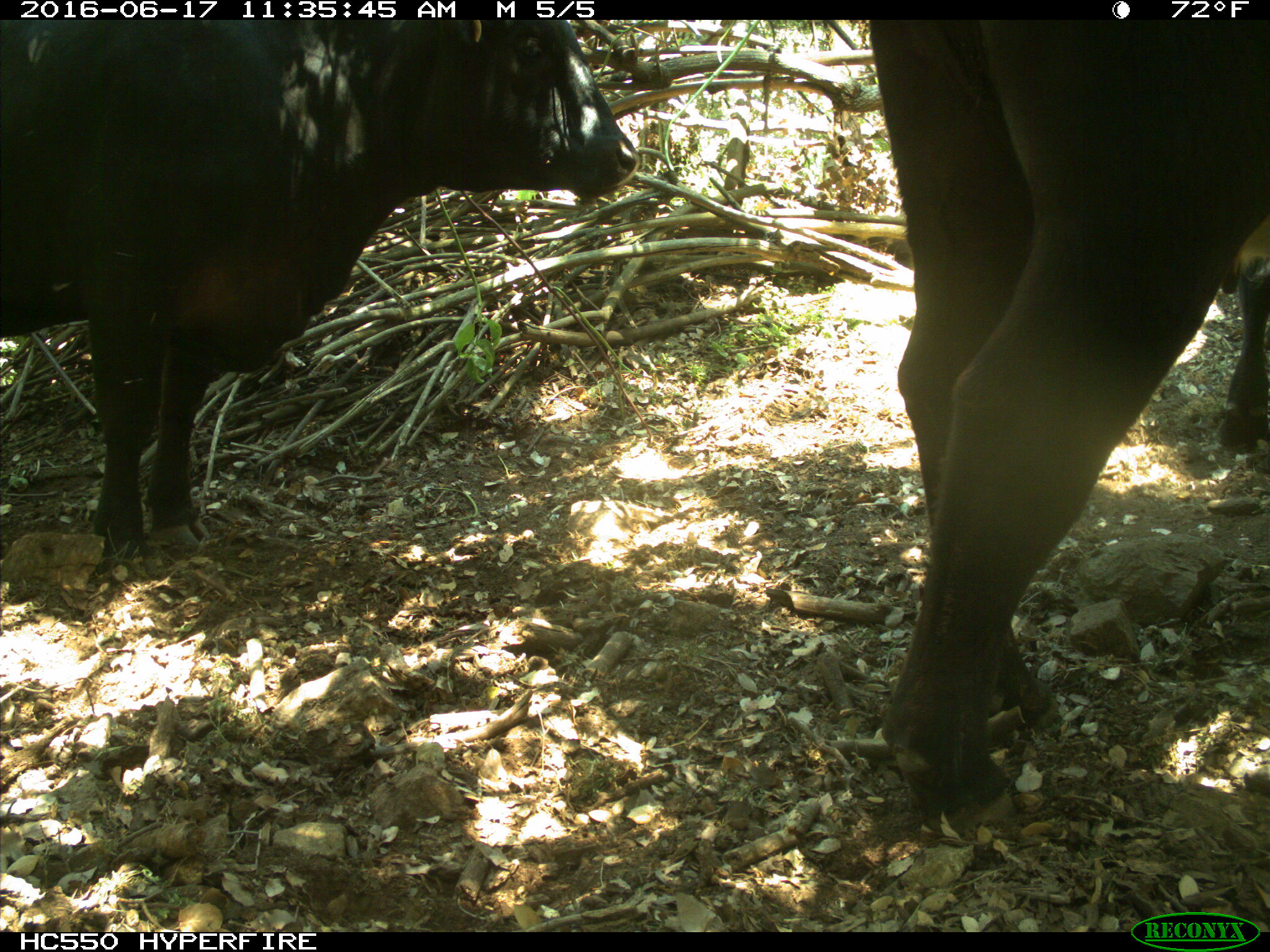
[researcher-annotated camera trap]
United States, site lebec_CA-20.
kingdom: Animalia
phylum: Chordata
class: Mammalia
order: Artiodactyla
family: Bovidae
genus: Bos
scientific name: Bos taurus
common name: domestic cow